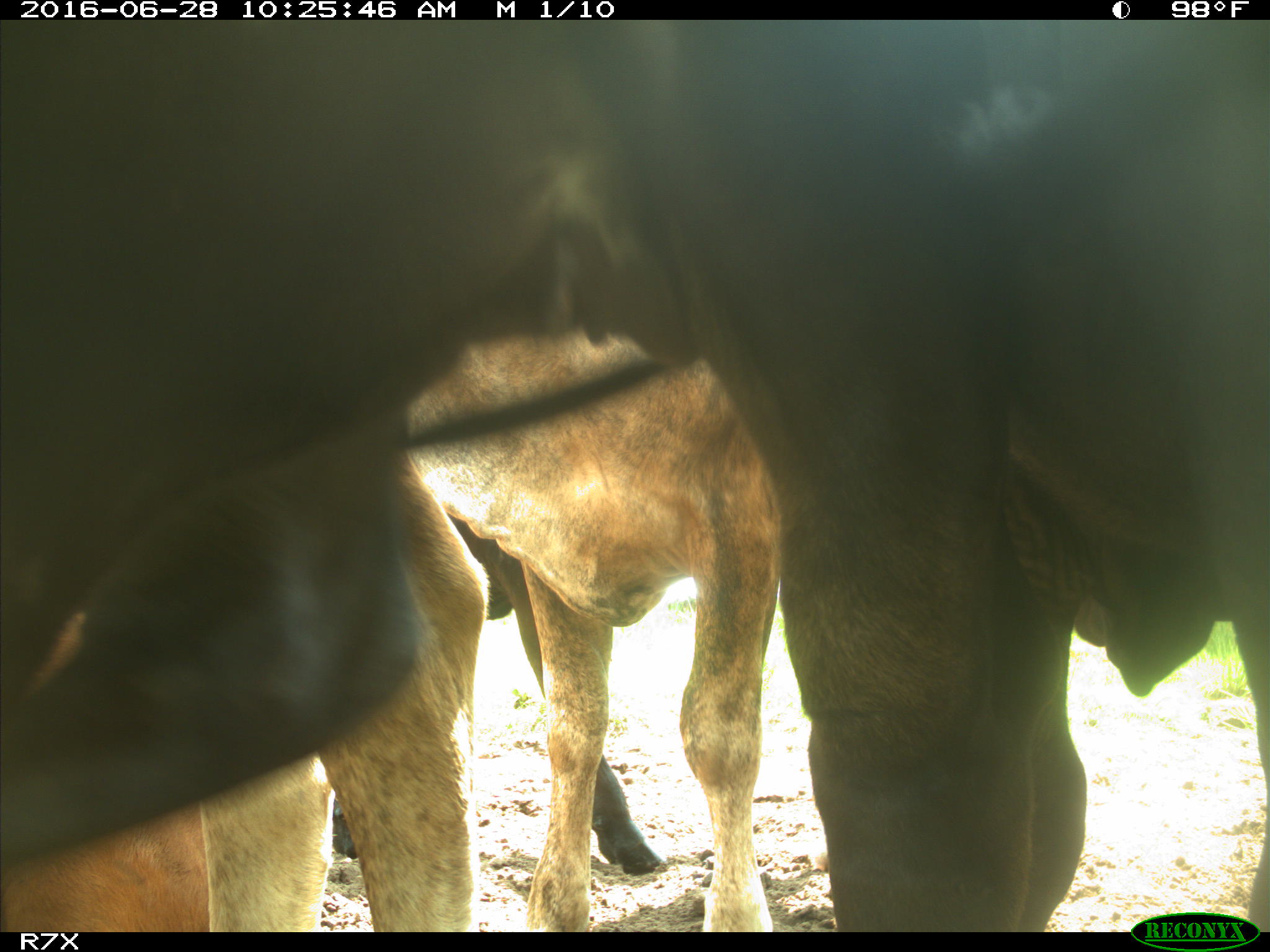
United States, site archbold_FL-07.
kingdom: Animalia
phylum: Chordata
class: Mammalia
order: Artiodactyla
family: Bovidae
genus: Bos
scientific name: Bos taurus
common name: domestic cow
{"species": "Bos taurus (domestic cow)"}